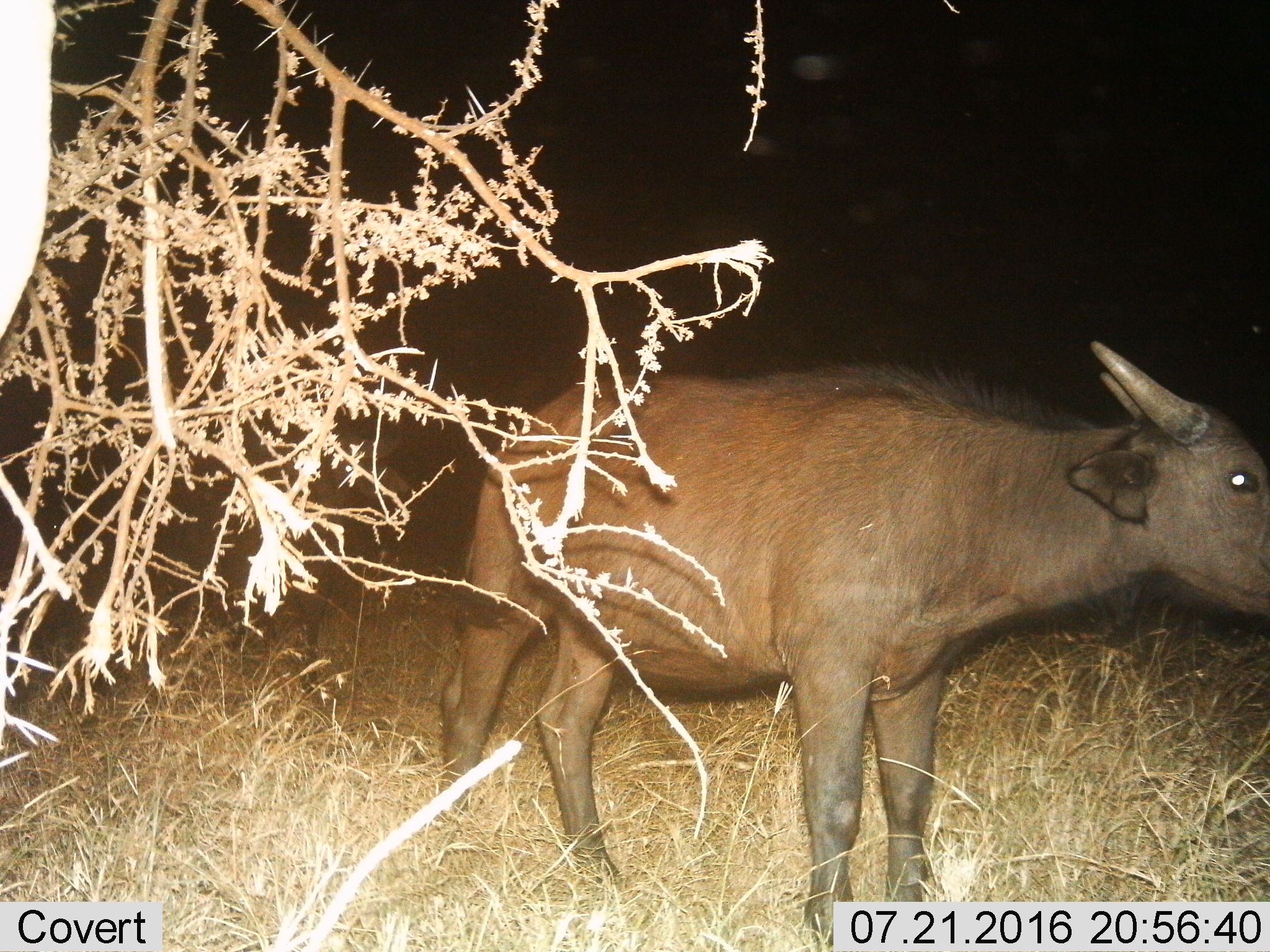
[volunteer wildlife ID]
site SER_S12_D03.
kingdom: Animalia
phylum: Chordata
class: Mammalia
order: Artiodactyla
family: Bovidae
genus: Syncerus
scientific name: Syncerus caffer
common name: african buffalo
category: buffalo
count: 1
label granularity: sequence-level